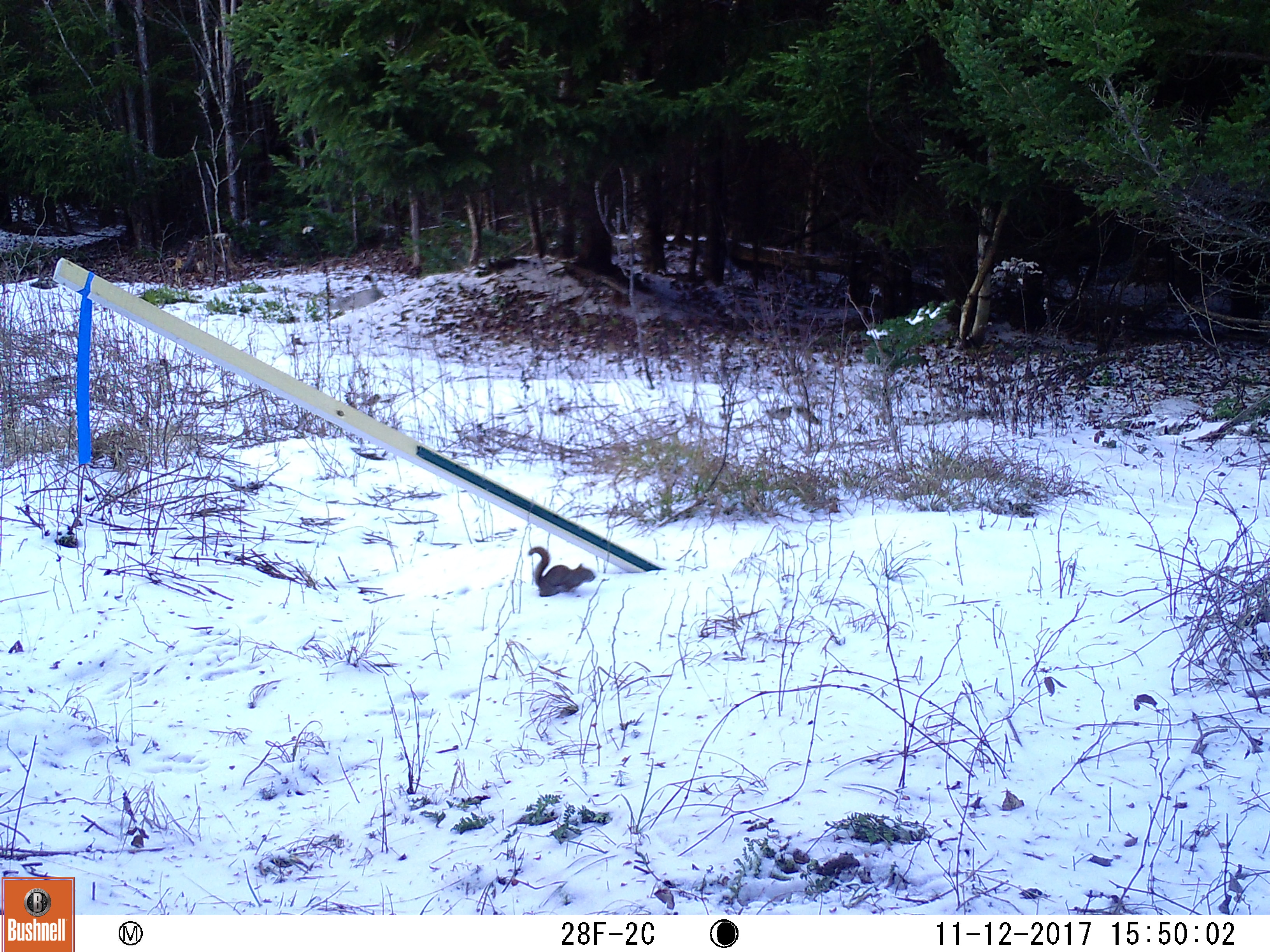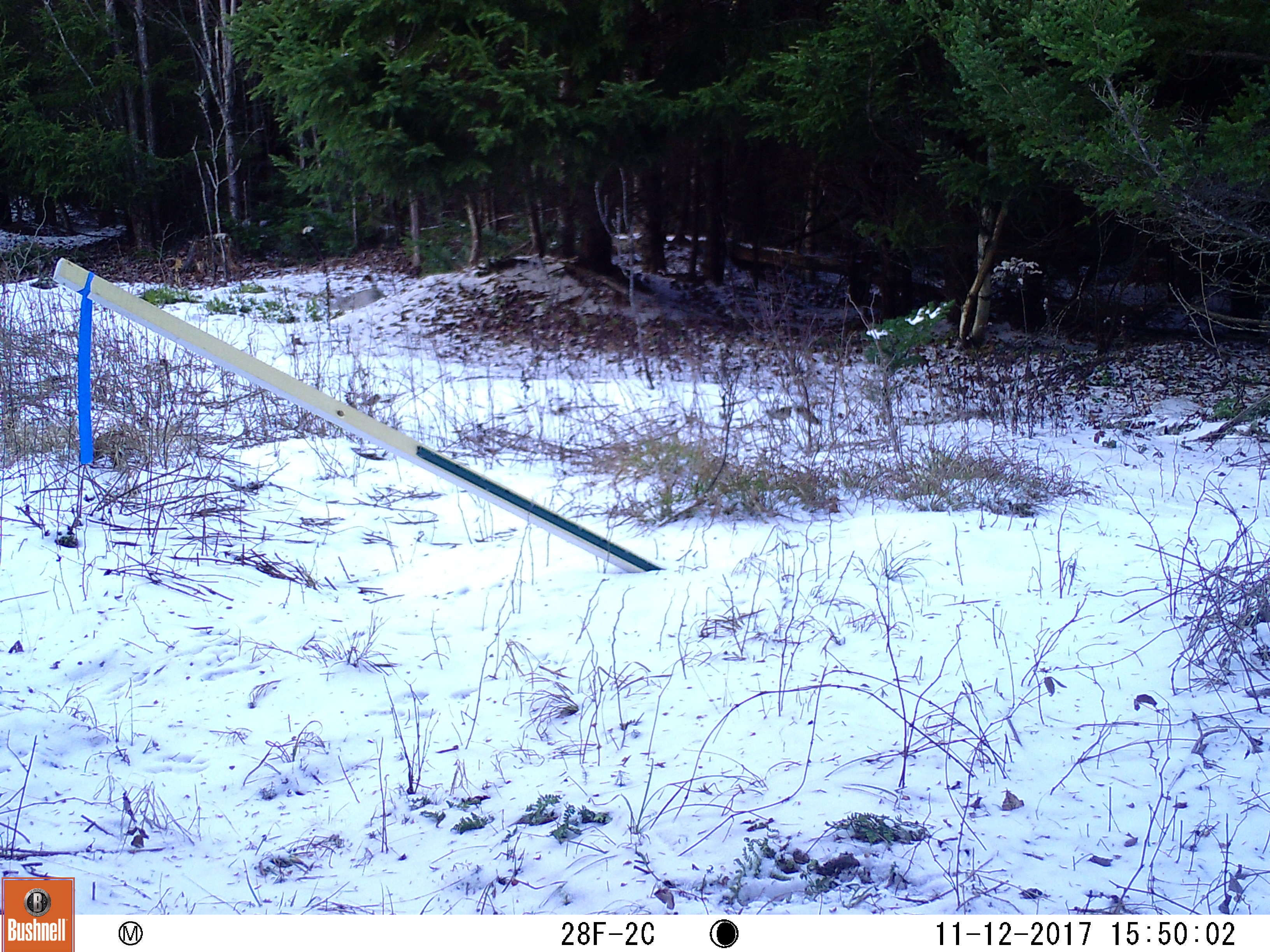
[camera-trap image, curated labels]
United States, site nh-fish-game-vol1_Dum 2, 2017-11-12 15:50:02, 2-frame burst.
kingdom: Animalia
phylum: Chordata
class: Mammalia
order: Rodentia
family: Sciuridae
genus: Tamiasciurus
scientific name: Tamiasciurus hudsonicus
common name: red squirrel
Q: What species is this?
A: Red squirrel (Tamiasciurus hudsonicus).